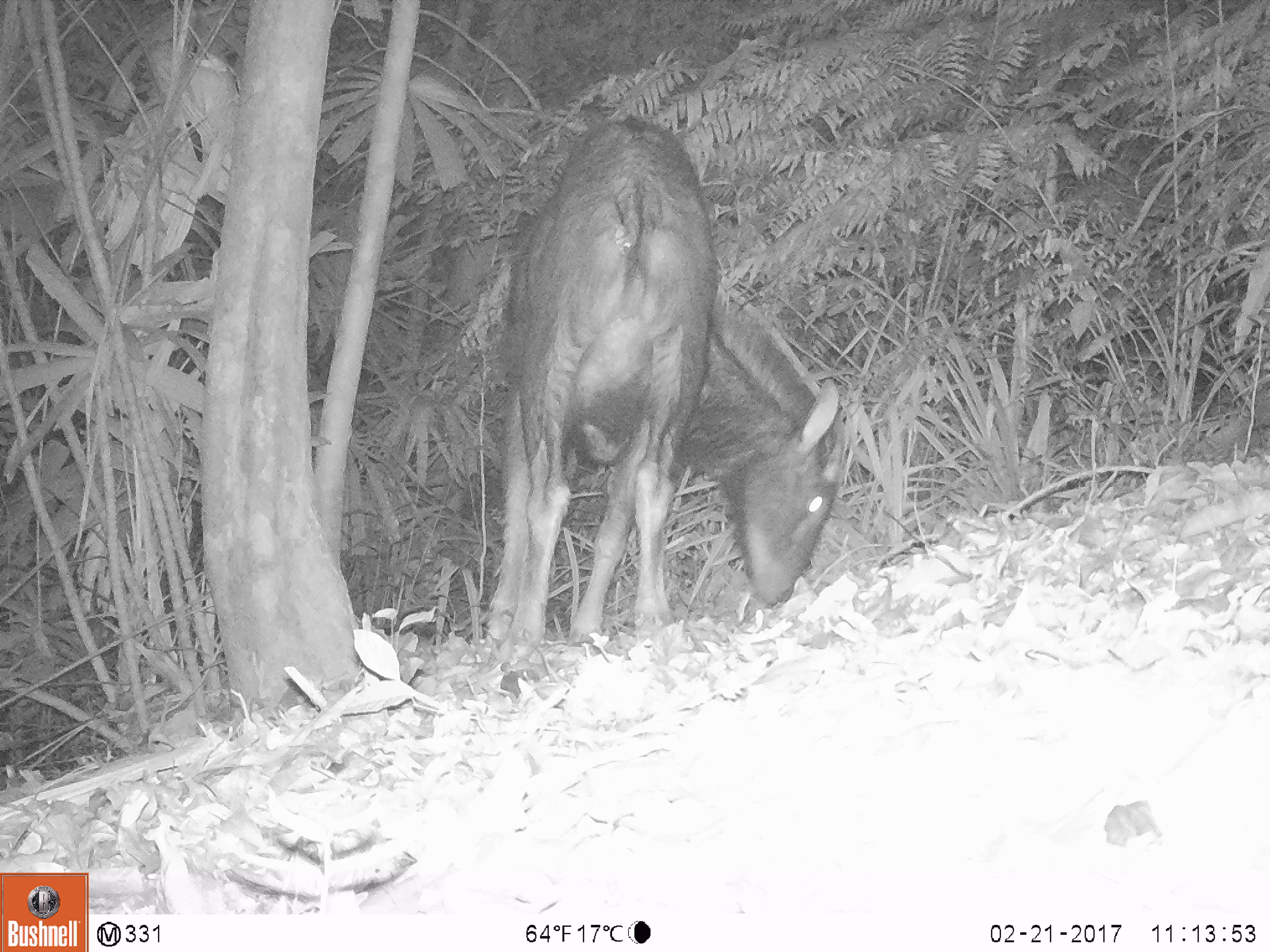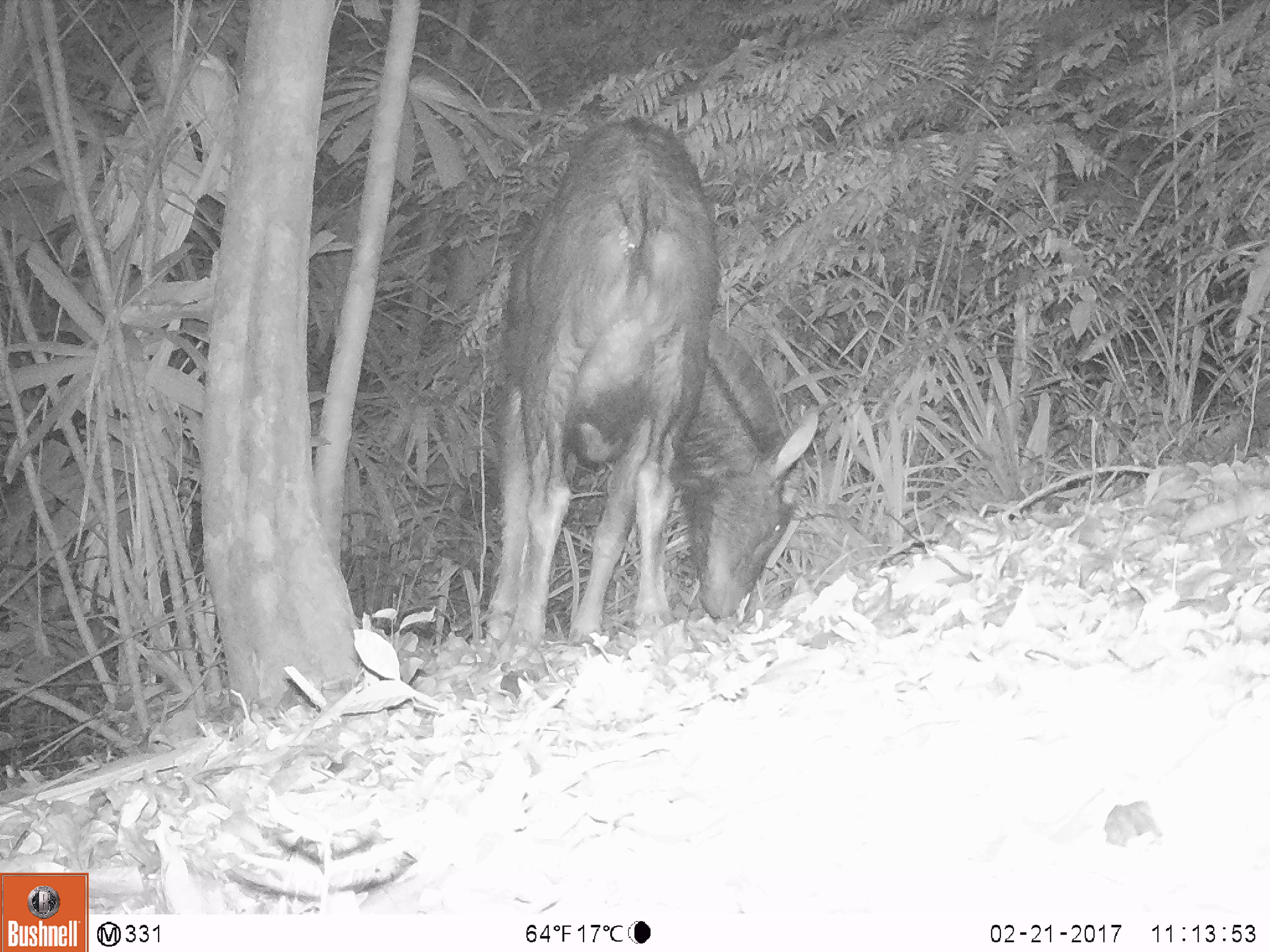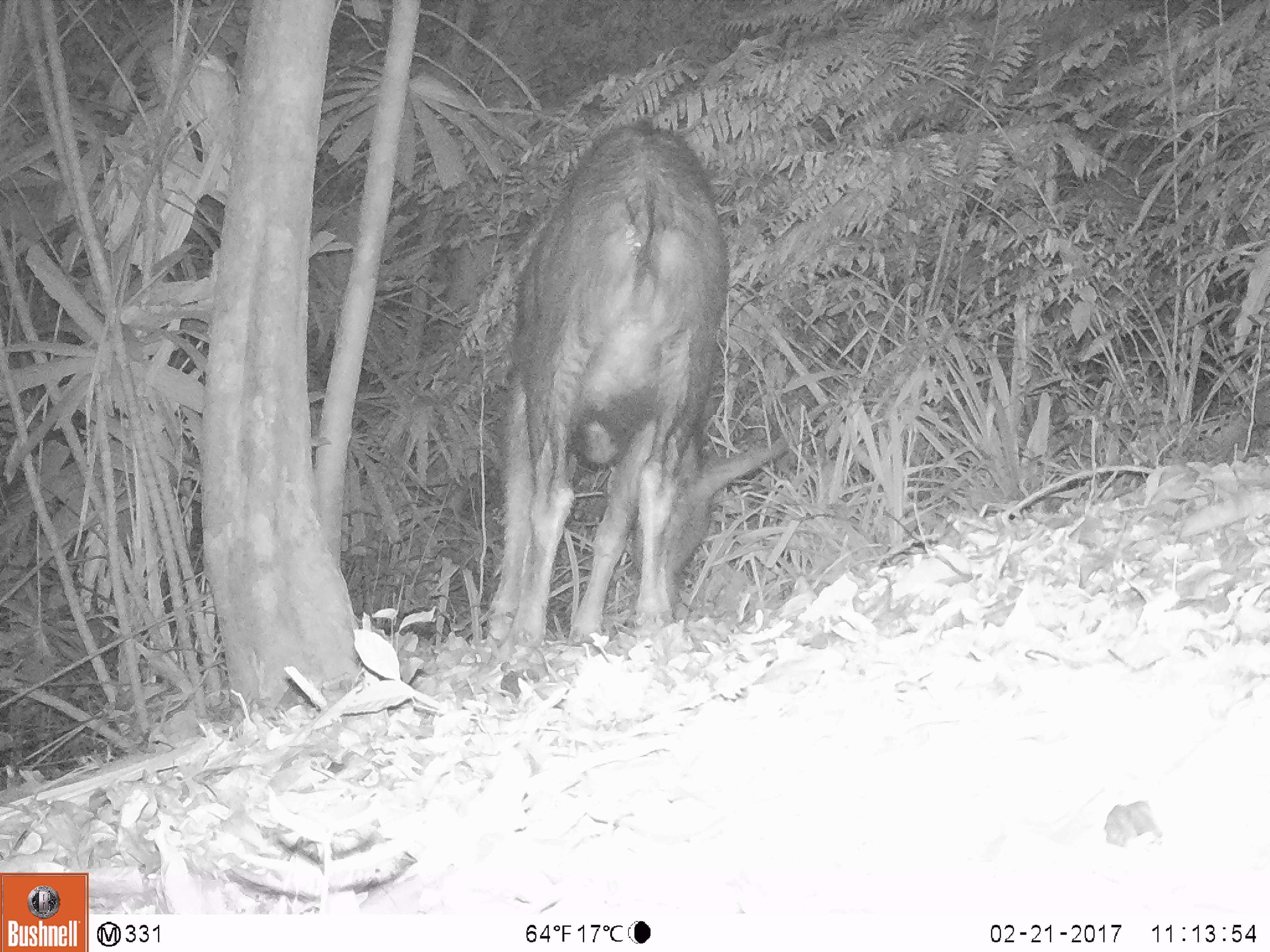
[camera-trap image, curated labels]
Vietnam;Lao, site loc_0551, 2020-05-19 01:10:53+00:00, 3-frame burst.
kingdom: Animalia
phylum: Chordata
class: Mammalia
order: Artiodactyla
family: Bovidae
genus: Capricornis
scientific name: Capricornis sumatraensis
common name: chinese serow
Chinese serow (Capricornis sumatraensis). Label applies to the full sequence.